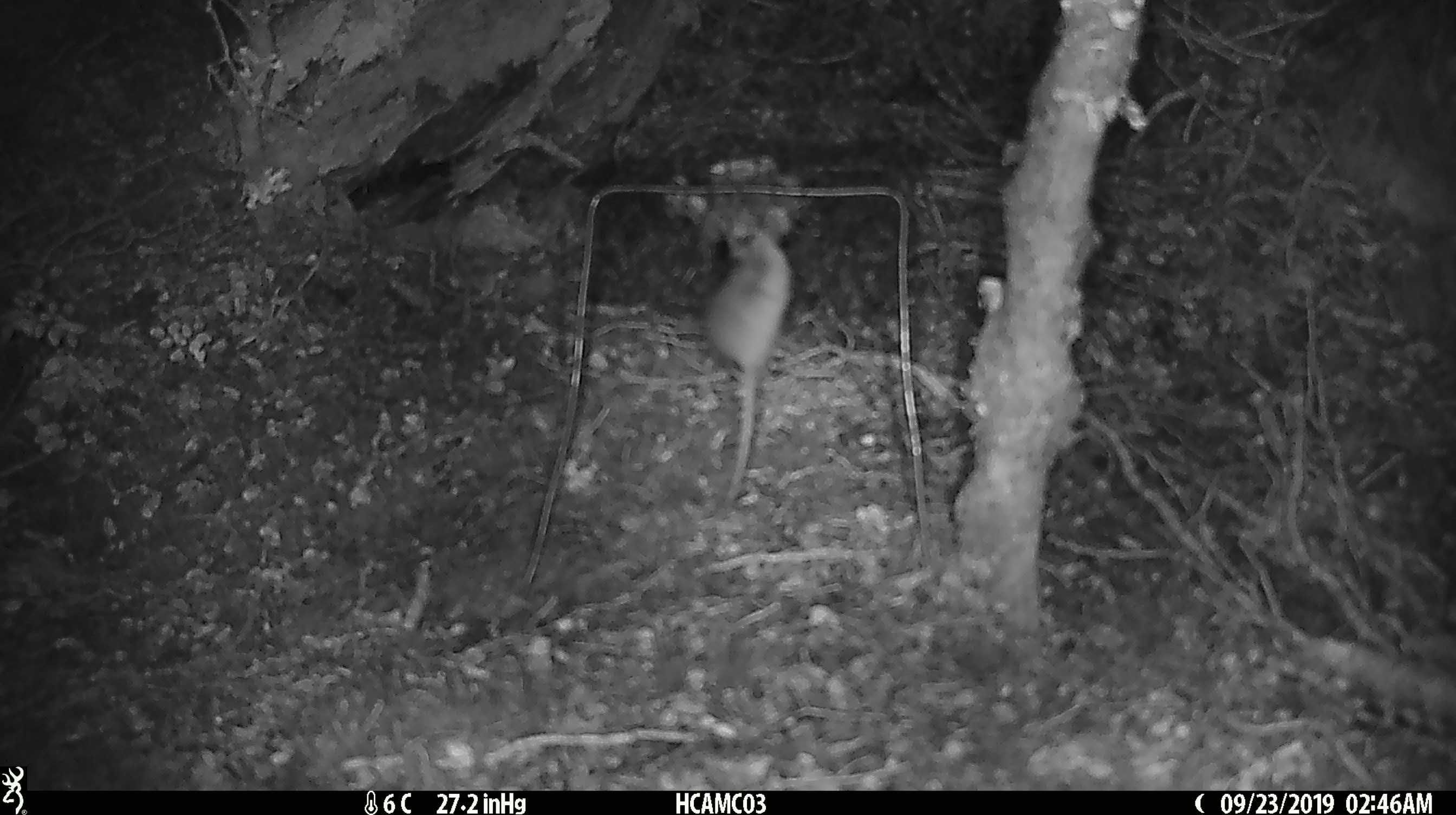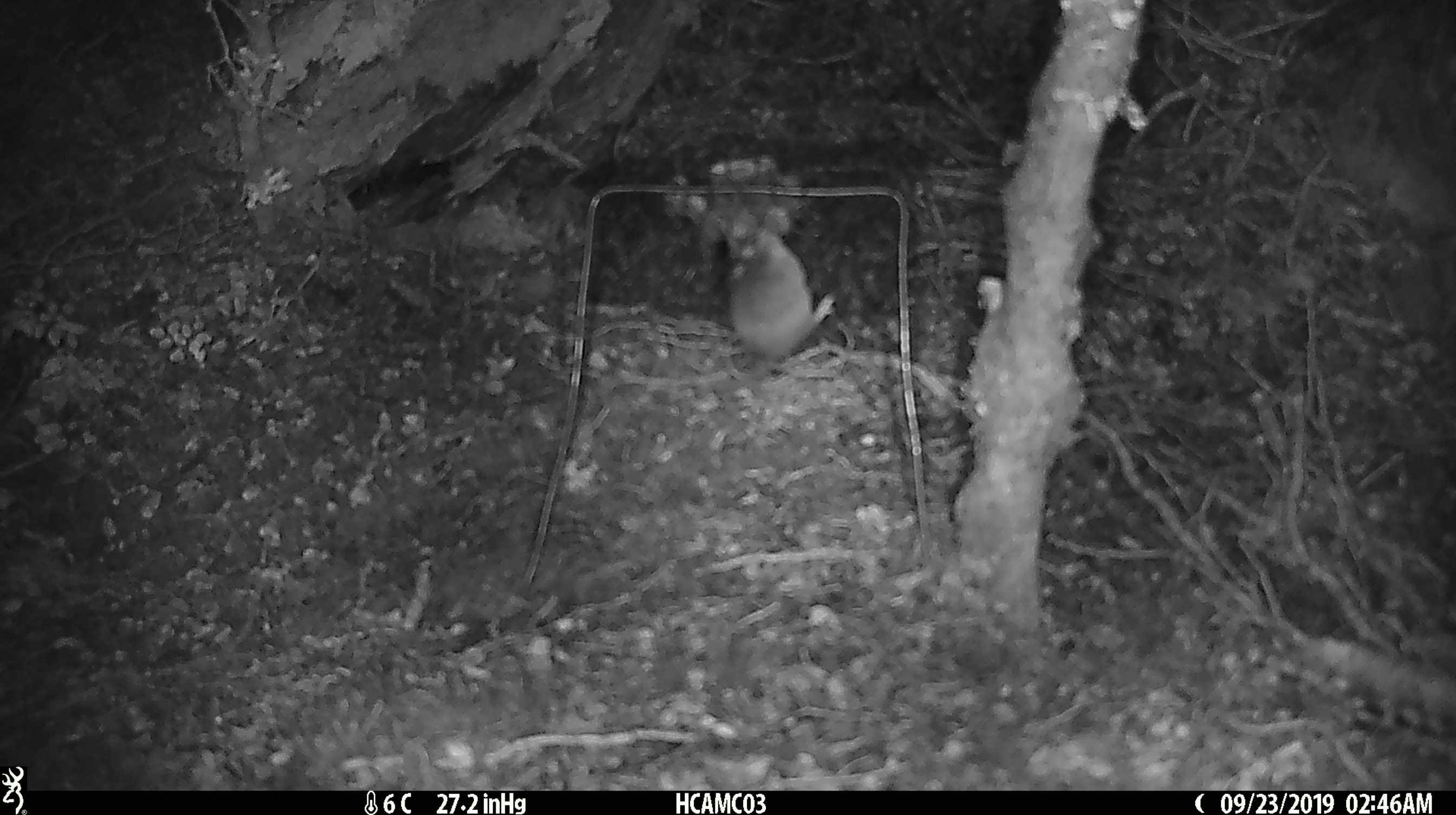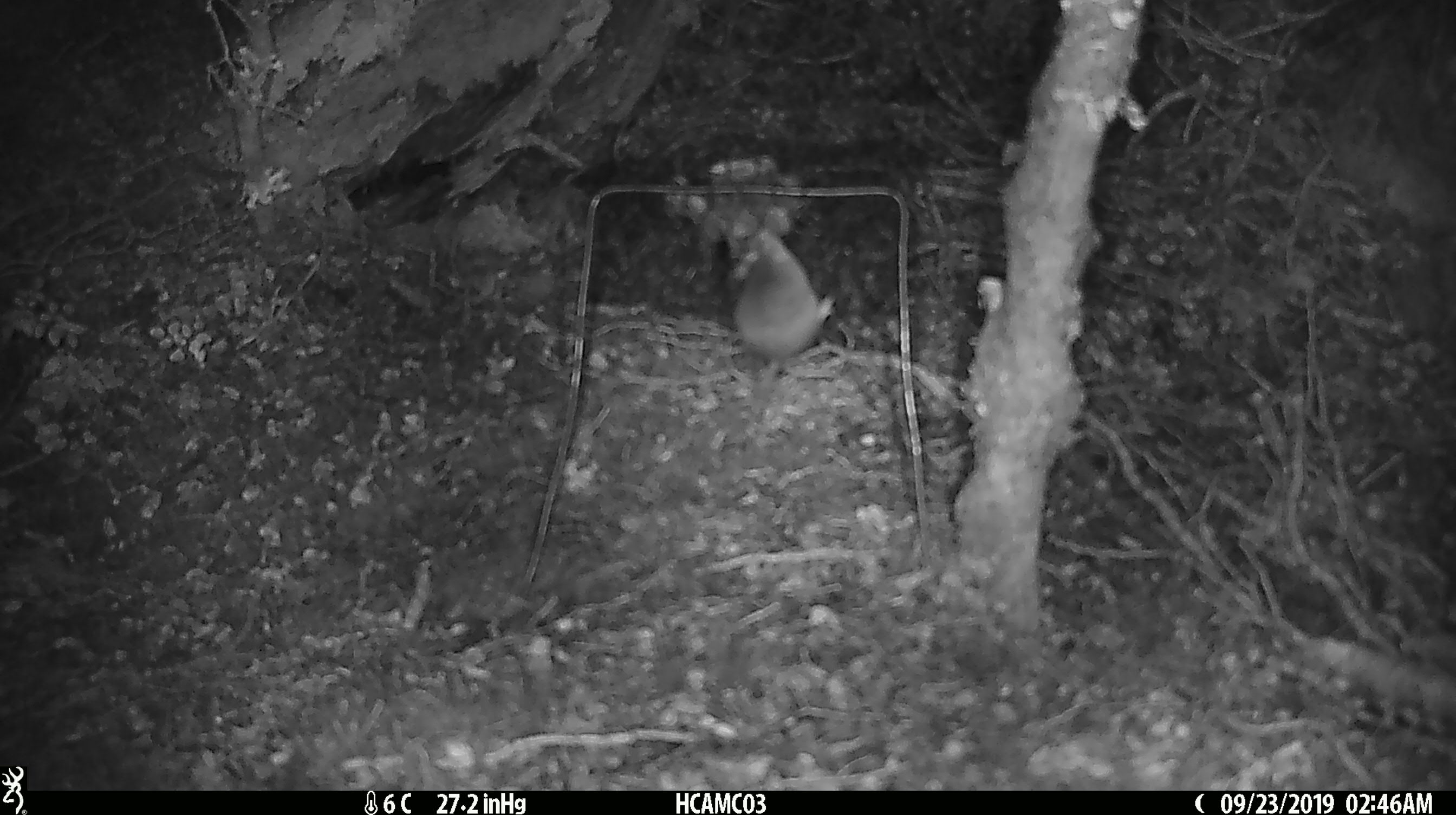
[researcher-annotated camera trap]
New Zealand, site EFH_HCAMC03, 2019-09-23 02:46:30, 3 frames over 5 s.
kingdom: Animalia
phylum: Chordata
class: Mammalia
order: Rodentia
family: Muridae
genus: Mus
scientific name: Mus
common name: mouse